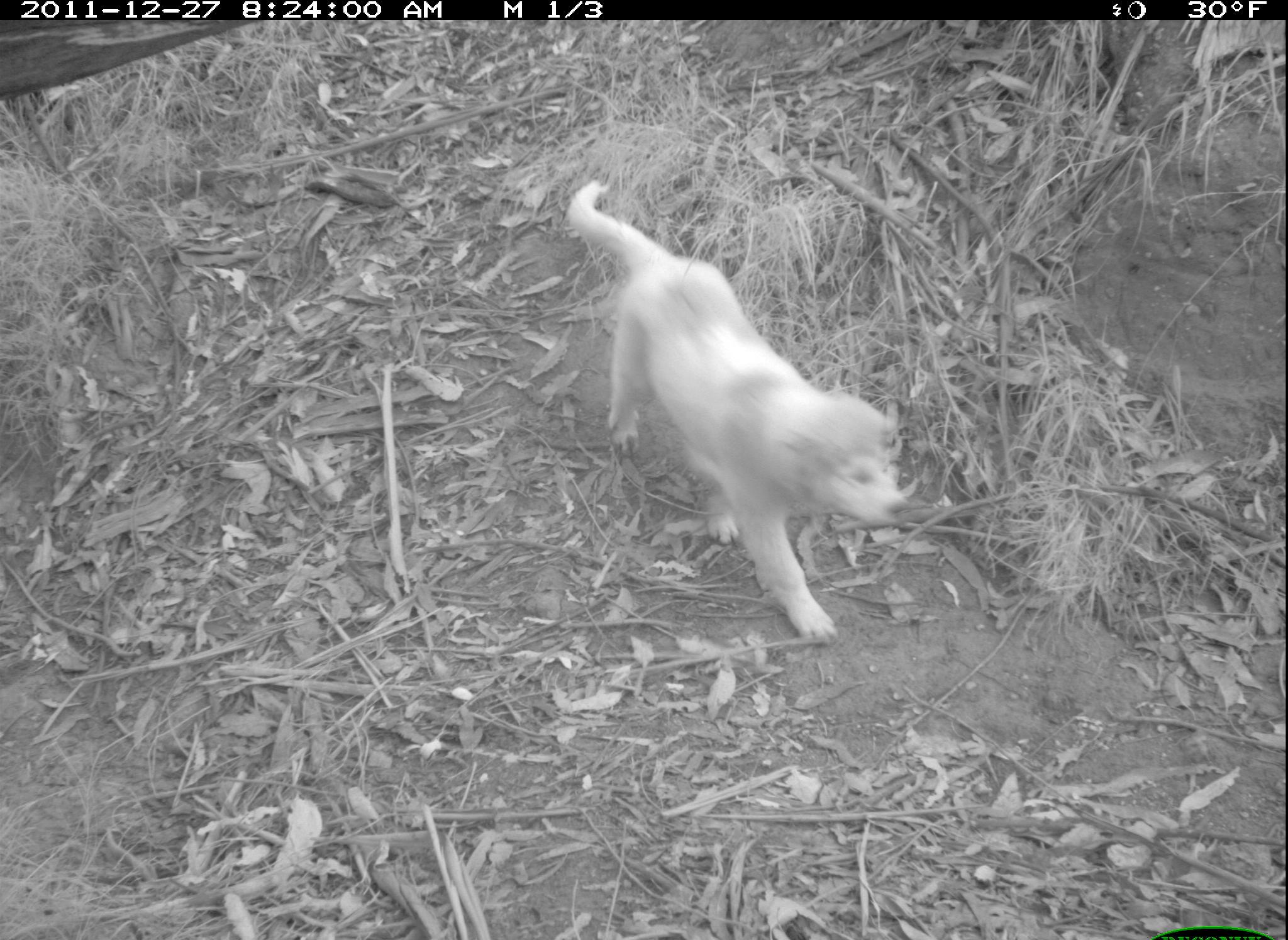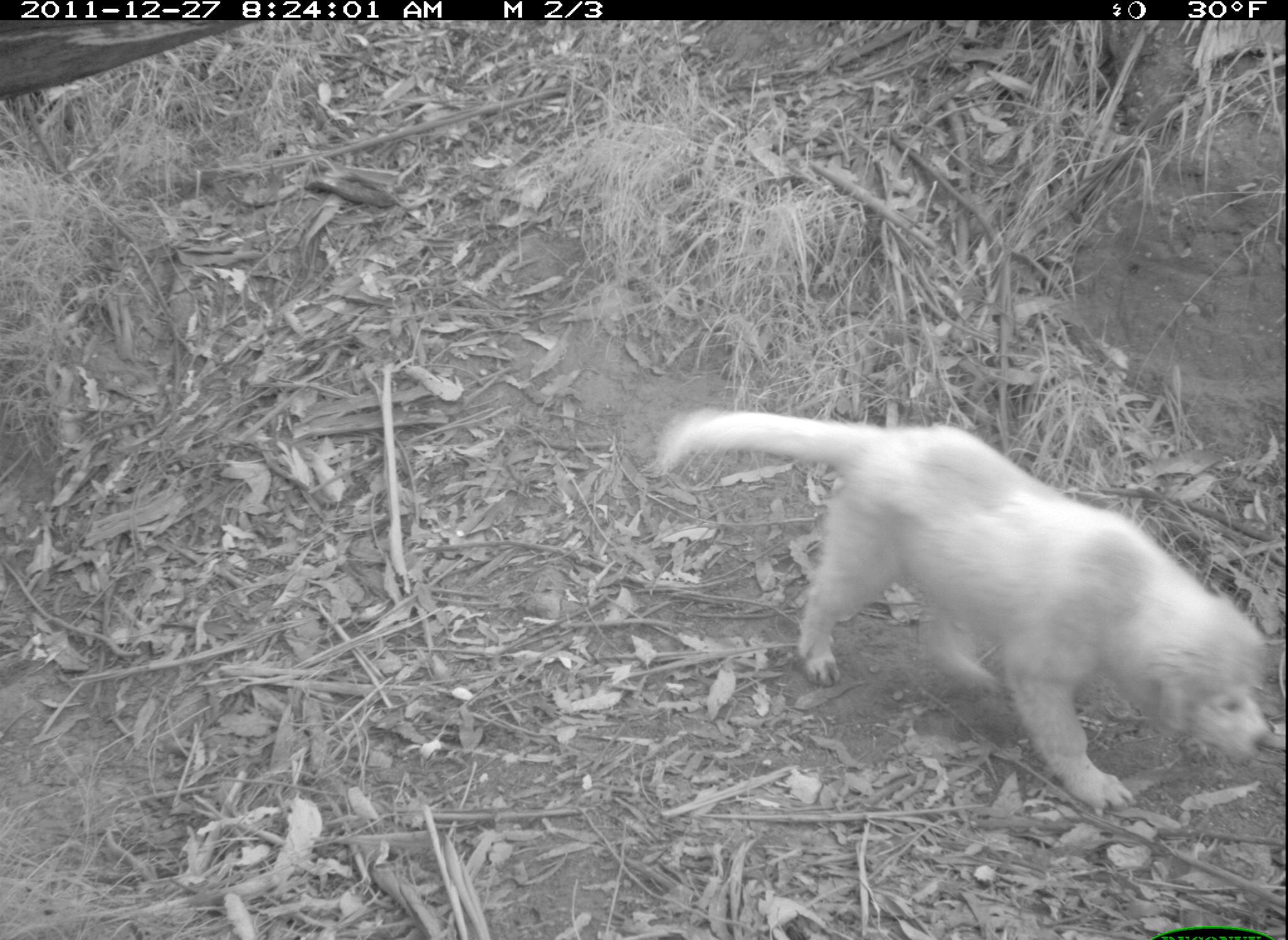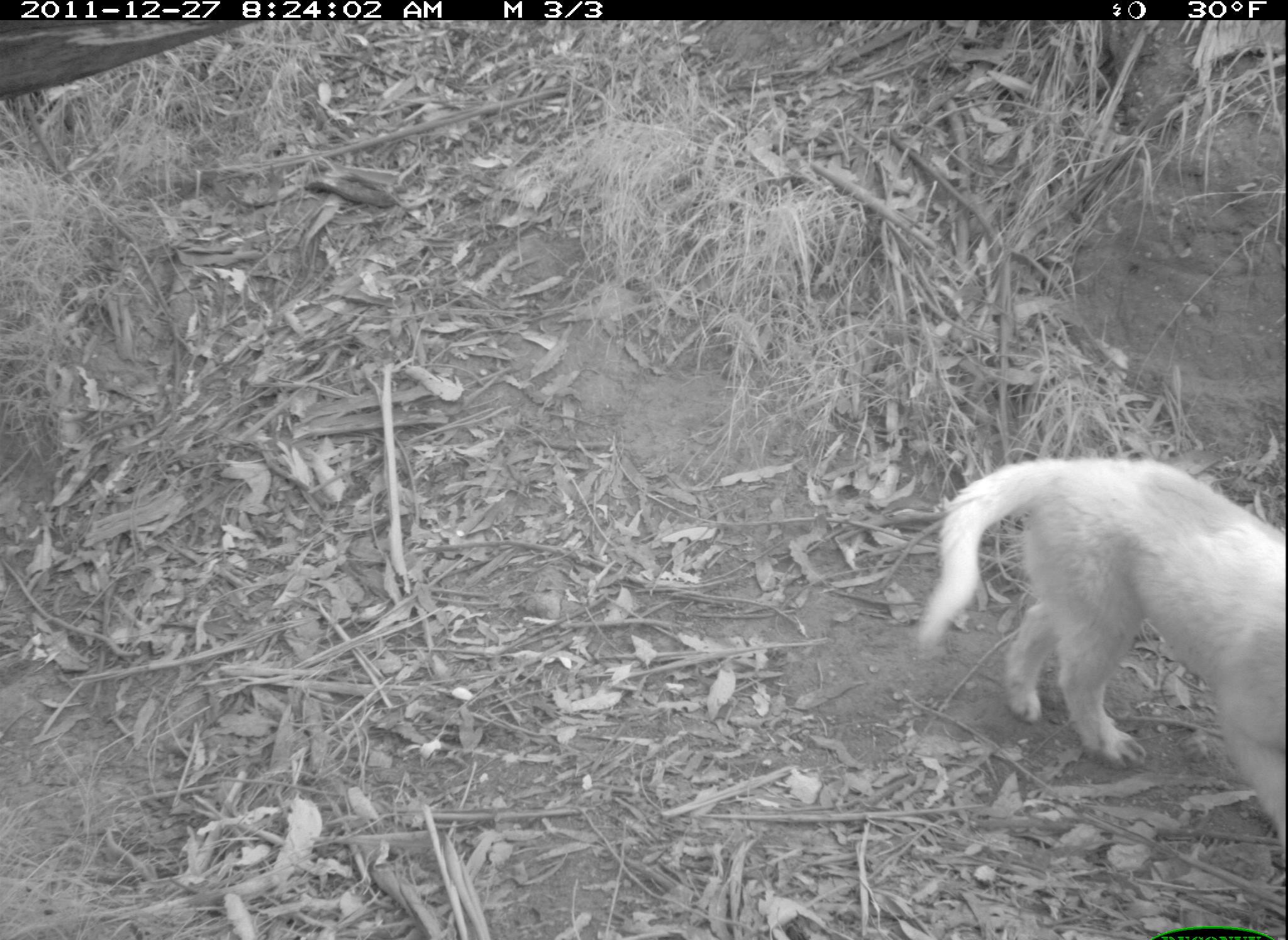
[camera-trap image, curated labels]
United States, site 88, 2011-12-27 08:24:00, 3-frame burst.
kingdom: Animalia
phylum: Chordata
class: Mammalia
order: Carnivora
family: Canidae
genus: Canis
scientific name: Canis familiaris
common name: domestic dog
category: dog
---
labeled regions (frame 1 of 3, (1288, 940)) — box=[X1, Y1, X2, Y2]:
dog: box=[557, 177, 913, 660]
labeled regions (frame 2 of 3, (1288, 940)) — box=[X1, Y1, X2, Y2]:
dog: box=[642, 382, 1276, 828]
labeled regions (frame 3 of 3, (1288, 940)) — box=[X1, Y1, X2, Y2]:
dog: box=[902, 435, 1287, 850]